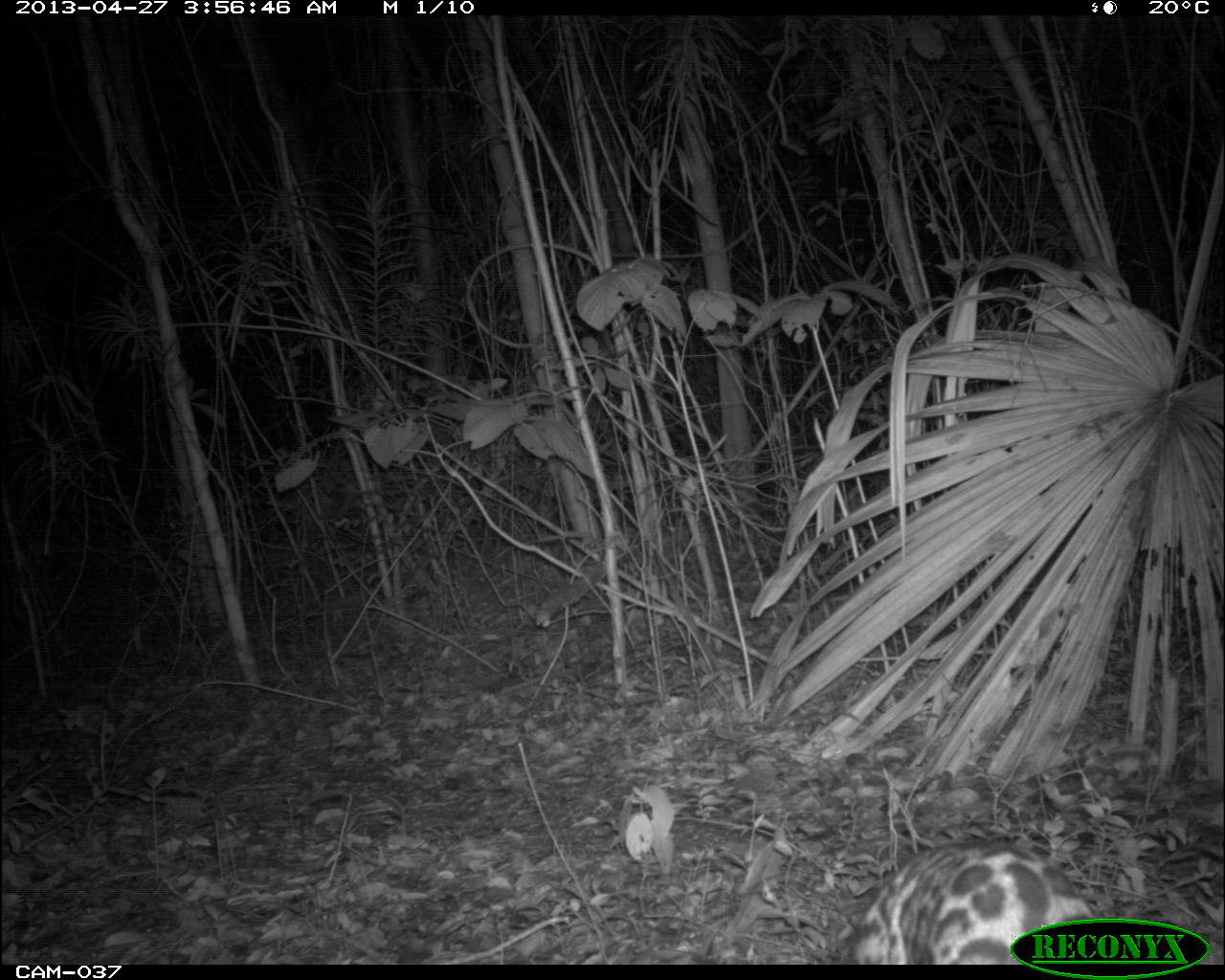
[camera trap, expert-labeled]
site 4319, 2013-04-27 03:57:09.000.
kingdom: Animalia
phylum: Chordata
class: Mammalia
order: Carnivora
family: Felidae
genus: Leopardus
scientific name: Leopardus pardalis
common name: ocelot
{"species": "Leopardus pardalis (ocelot)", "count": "1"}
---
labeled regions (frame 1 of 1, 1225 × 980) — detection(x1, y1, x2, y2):
leopardus pardalis: detection(835, 834, 1095, 964)